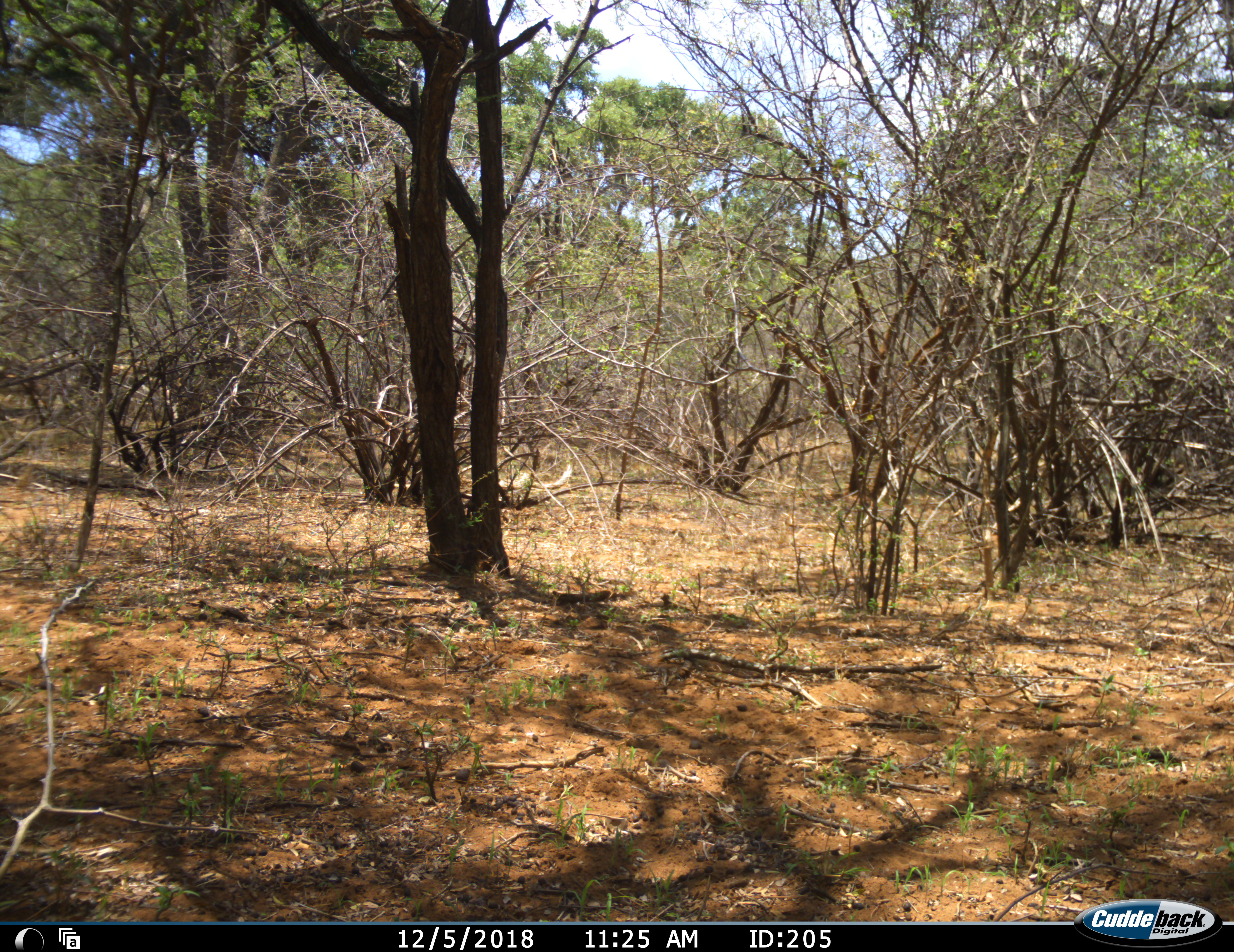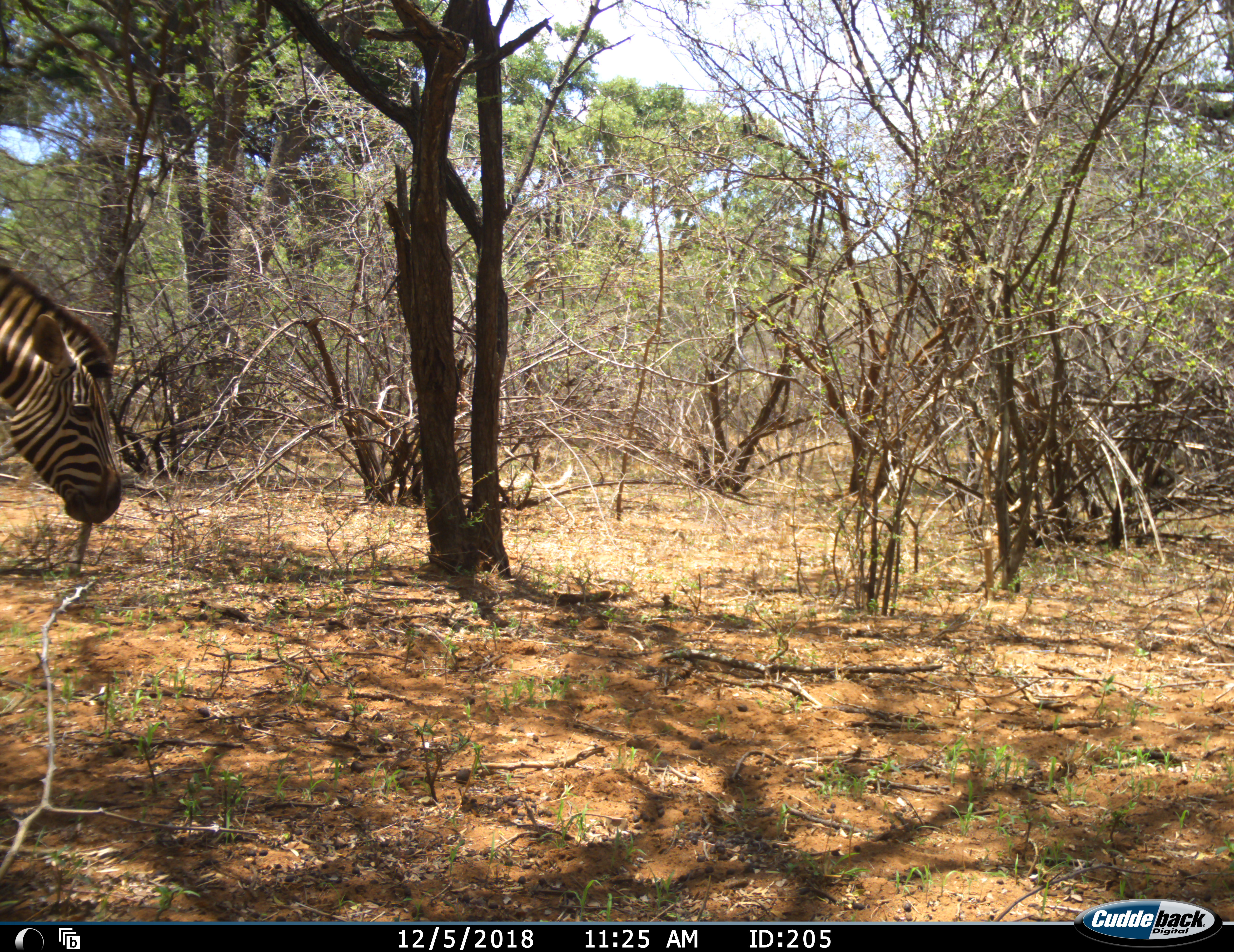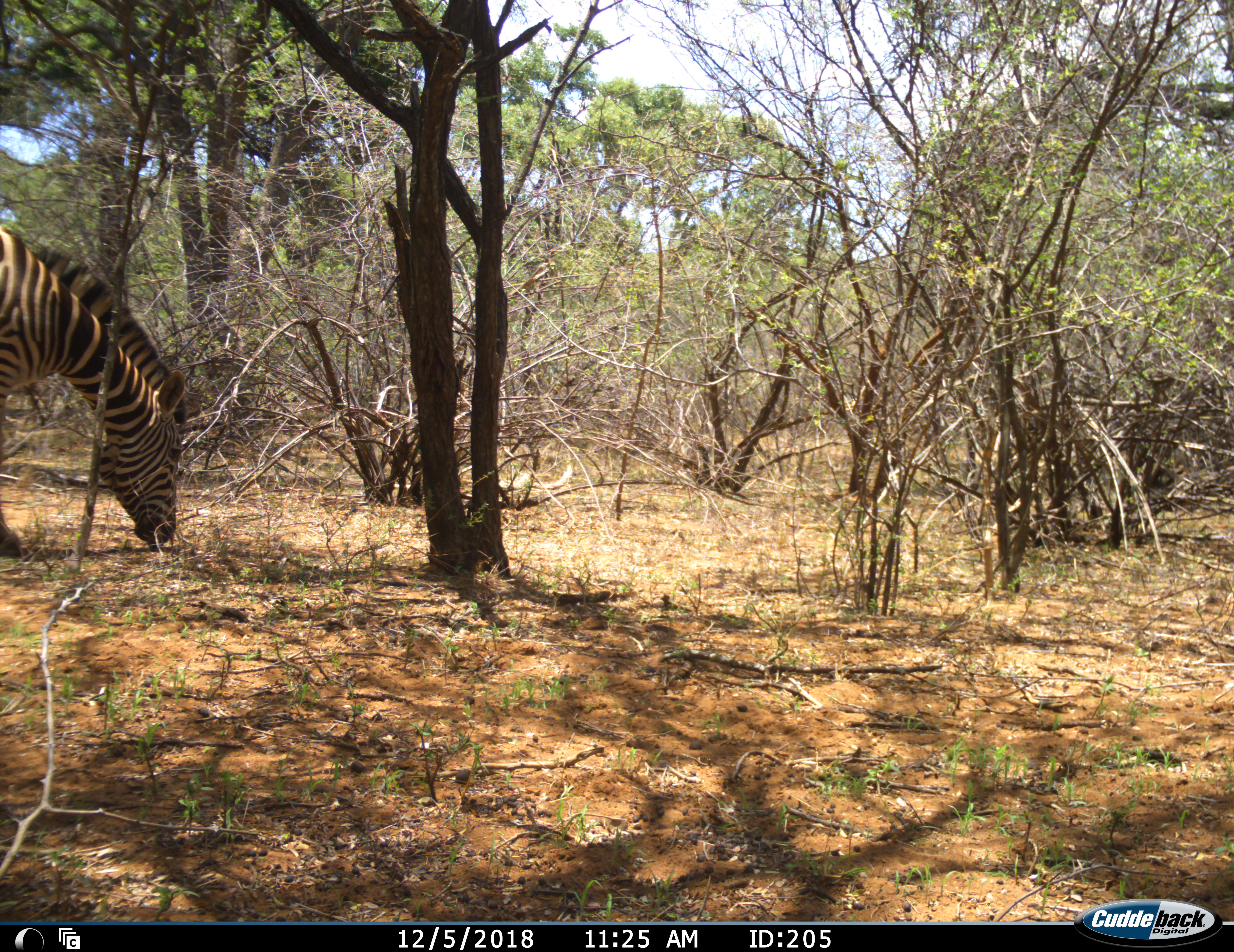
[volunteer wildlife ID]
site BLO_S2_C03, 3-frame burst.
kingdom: Animalia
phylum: Chordata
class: Mammalia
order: Perissodactyla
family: Equidae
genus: Equus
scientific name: Equus quagga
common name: plains zebra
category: zebraplains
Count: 1.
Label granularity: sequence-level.